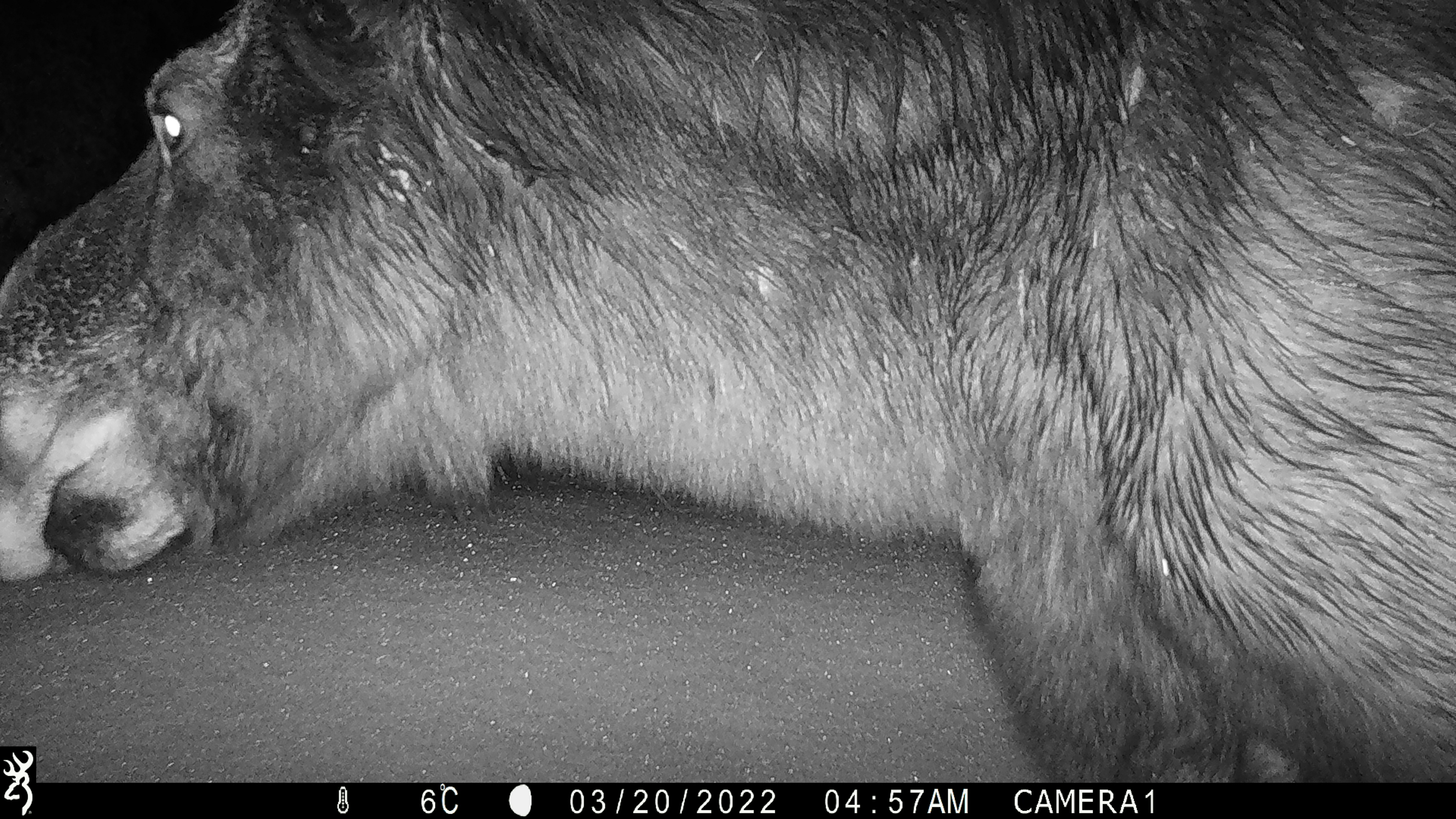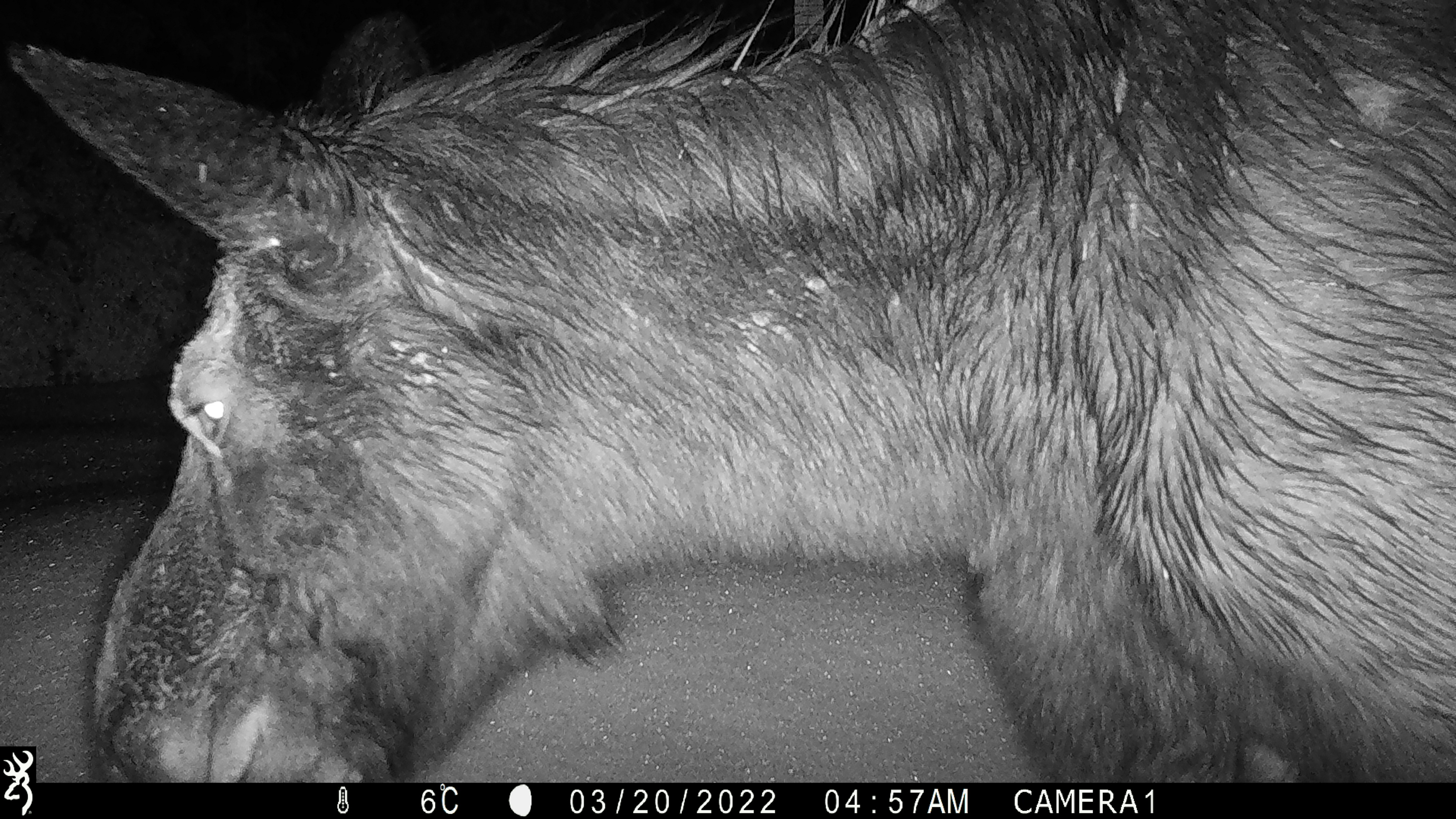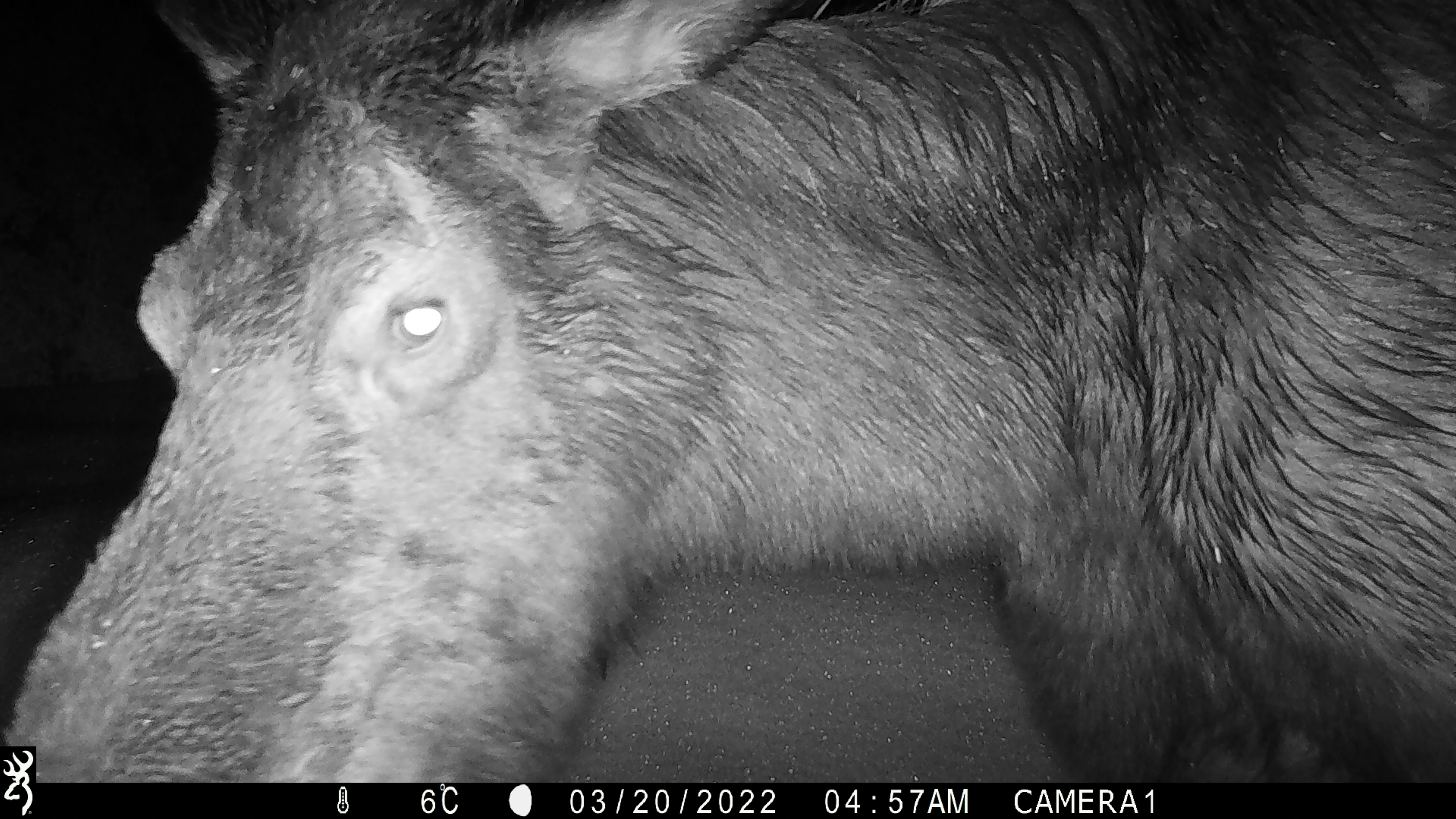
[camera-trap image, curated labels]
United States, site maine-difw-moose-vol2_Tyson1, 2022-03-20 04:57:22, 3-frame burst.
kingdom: Animalia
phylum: Chordata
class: Mammalia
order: Artiodactyla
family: Cervidae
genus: Alces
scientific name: Alces alces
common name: moose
Moose (Alces alces).